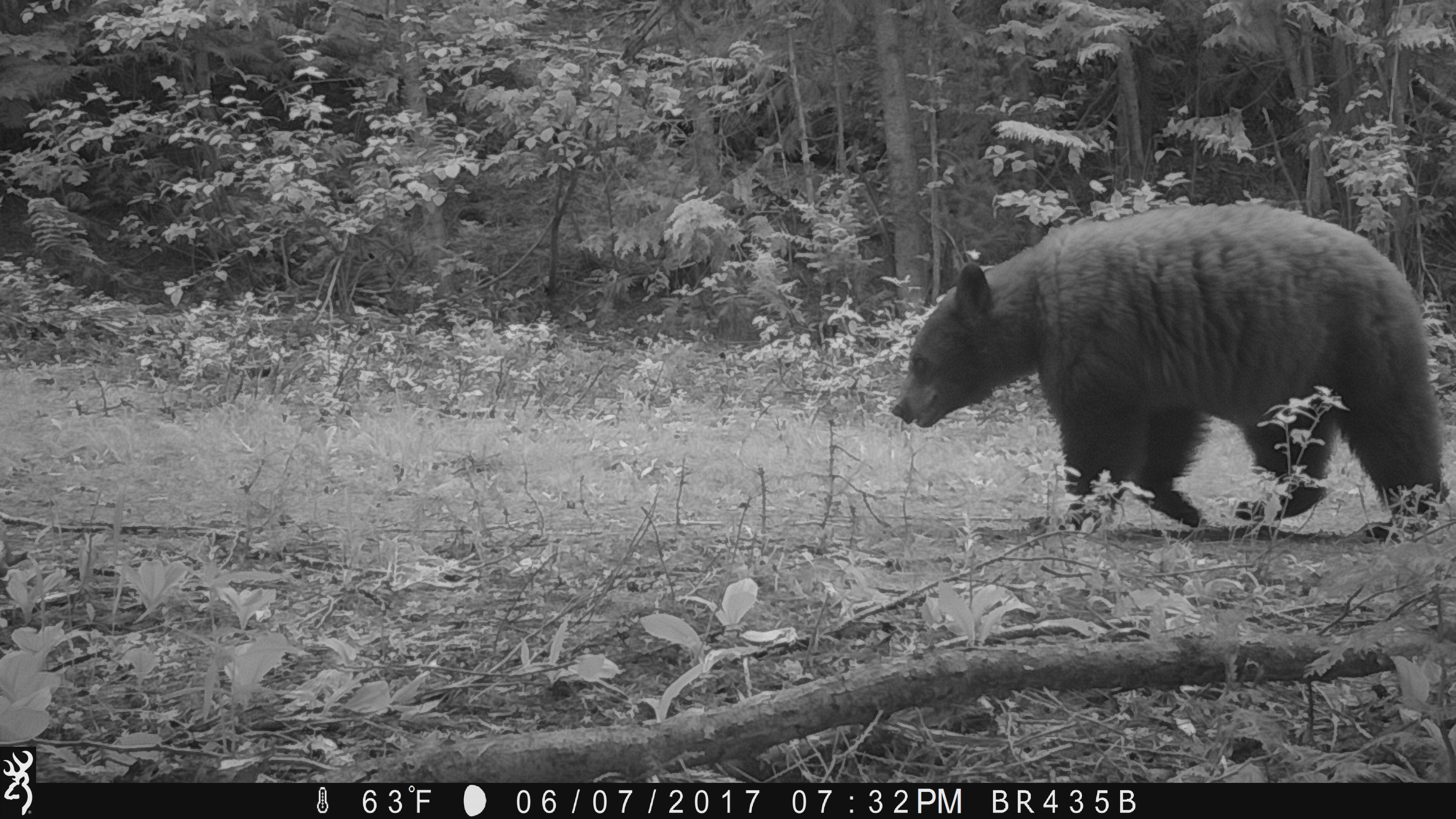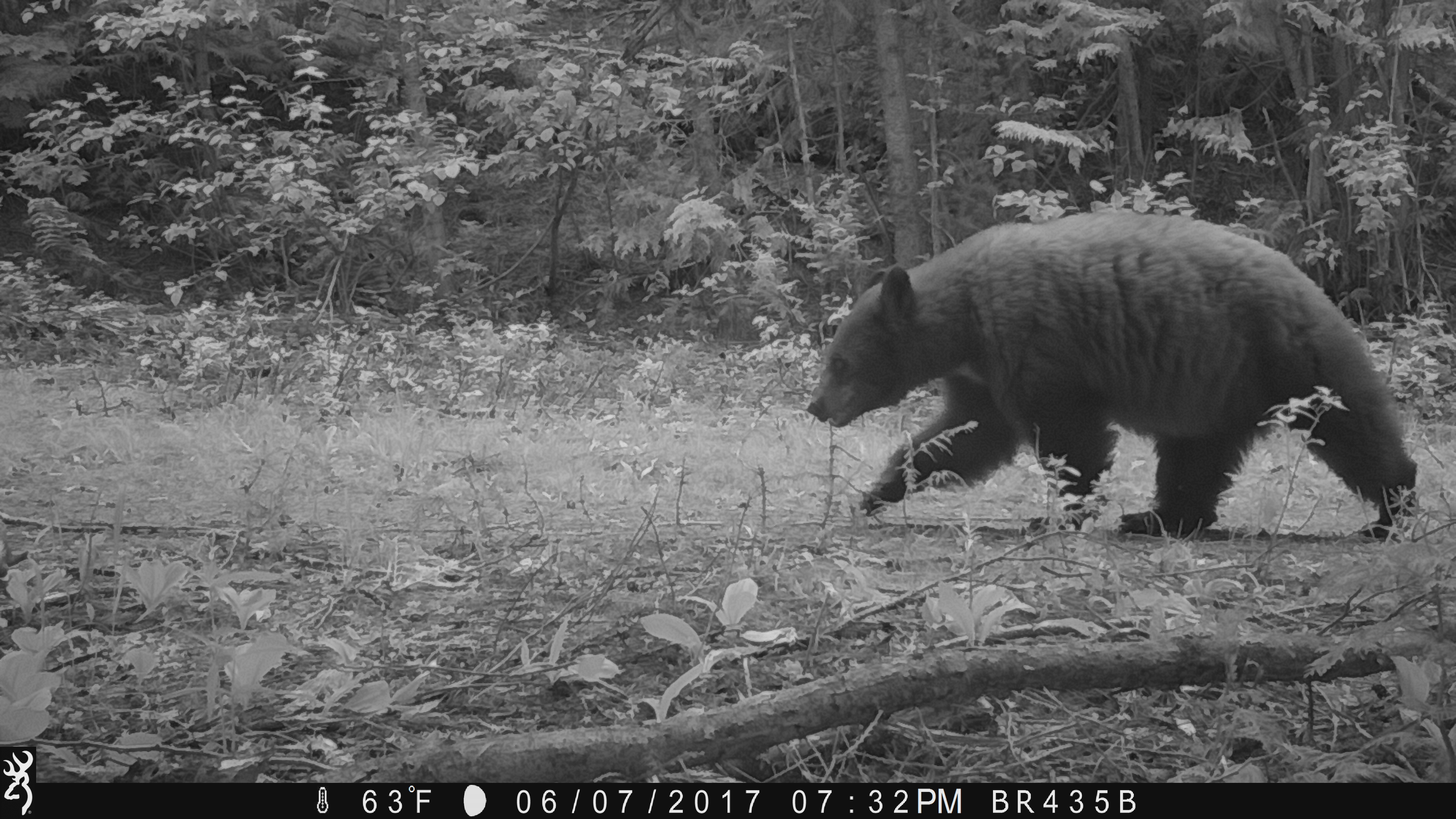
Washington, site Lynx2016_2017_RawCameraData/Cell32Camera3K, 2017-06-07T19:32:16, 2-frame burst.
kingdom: Animalia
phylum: Chordata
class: Mammalia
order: Carnivora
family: Ursidae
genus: Ursus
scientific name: Ursus americanus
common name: american black bear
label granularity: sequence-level